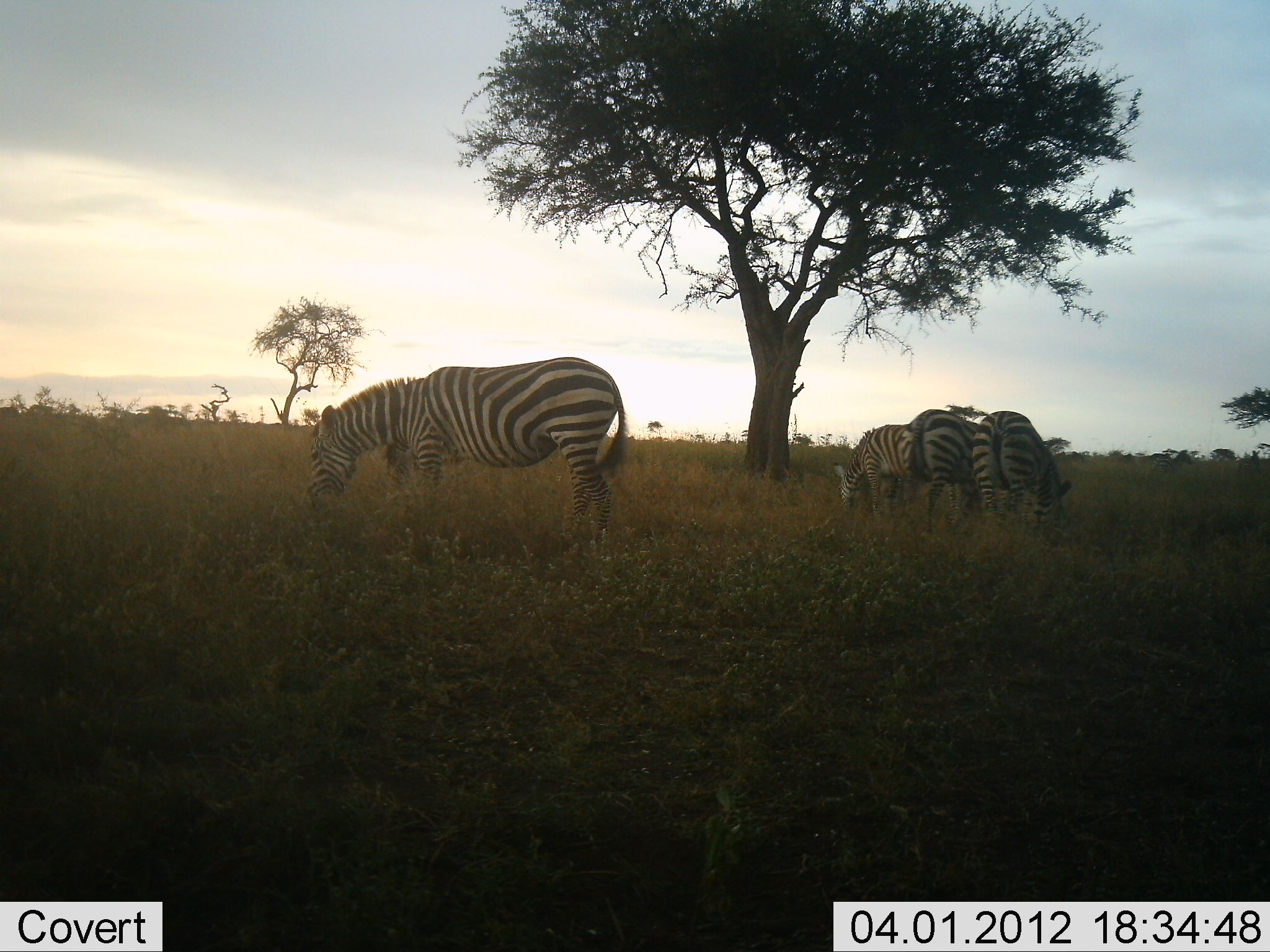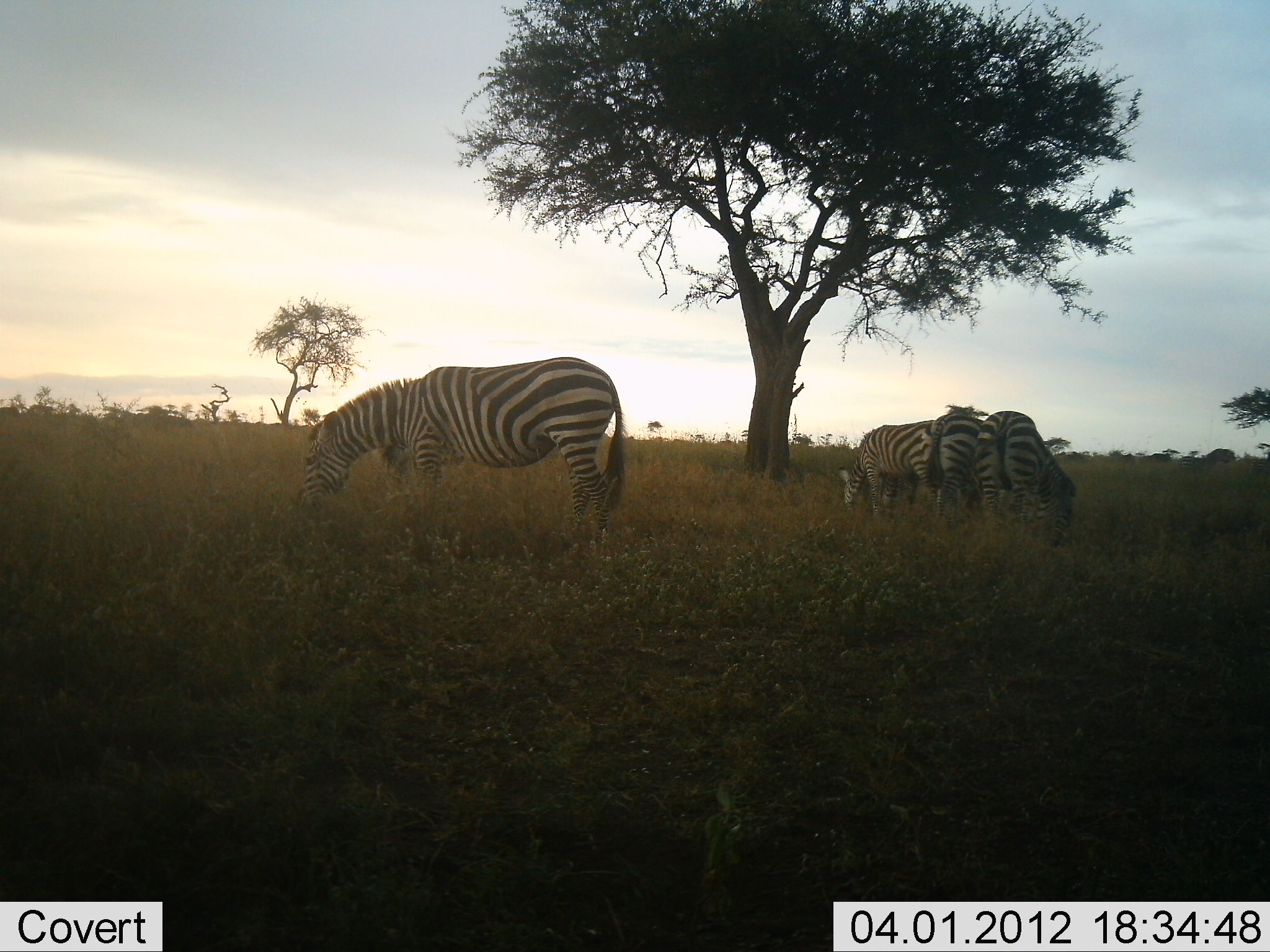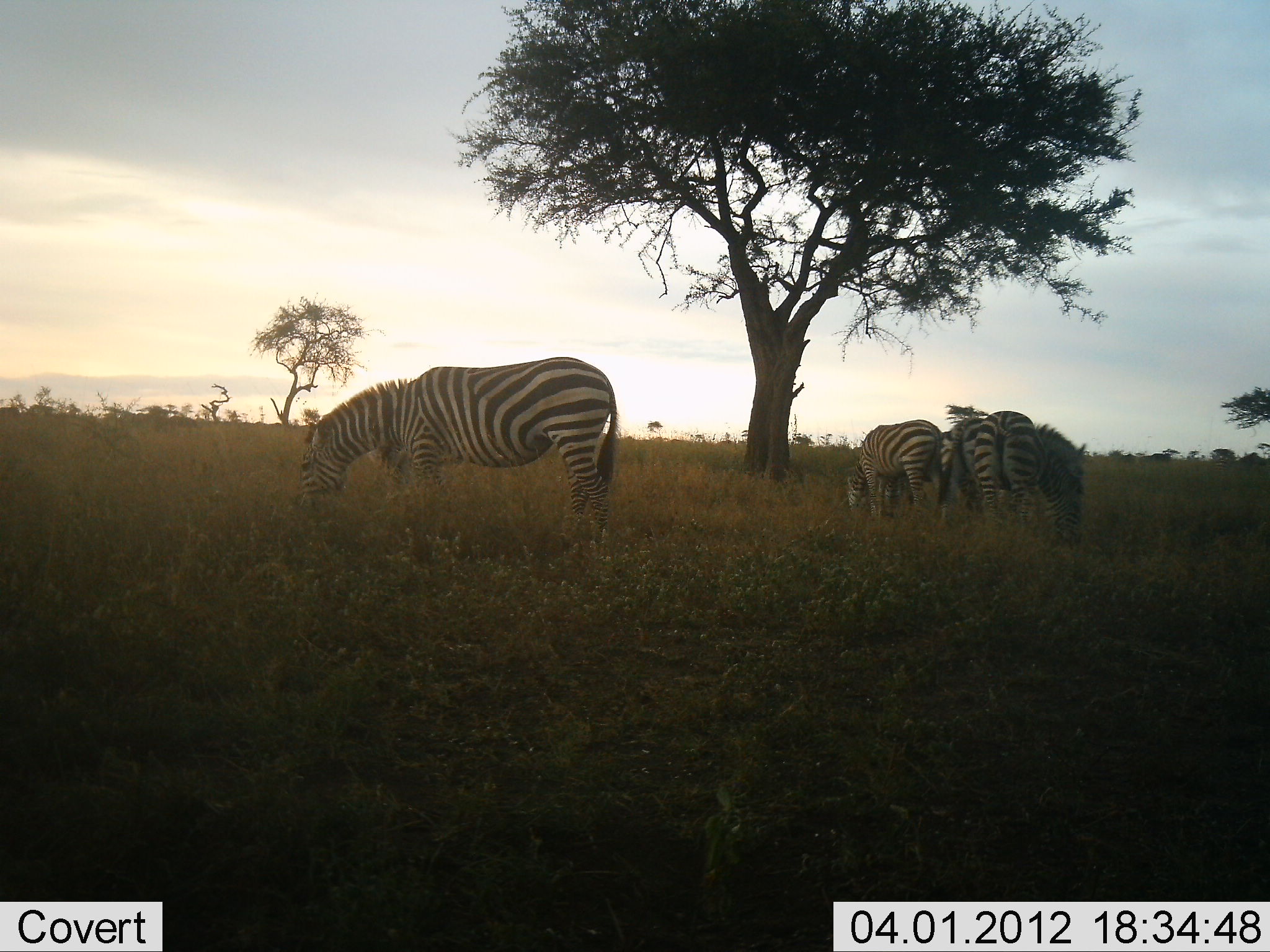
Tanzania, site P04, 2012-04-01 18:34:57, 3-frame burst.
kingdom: Animalia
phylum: Chordata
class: Mammalia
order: Perissodactyla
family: Equidae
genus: Equus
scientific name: Equus quagga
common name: plains zebra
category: zebra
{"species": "zebra (plains zebra) (Equus quagga)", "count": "5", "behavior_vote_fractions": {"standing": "33%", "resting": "0%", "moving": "37%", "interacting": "0%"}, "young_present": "0%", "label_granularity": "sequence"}